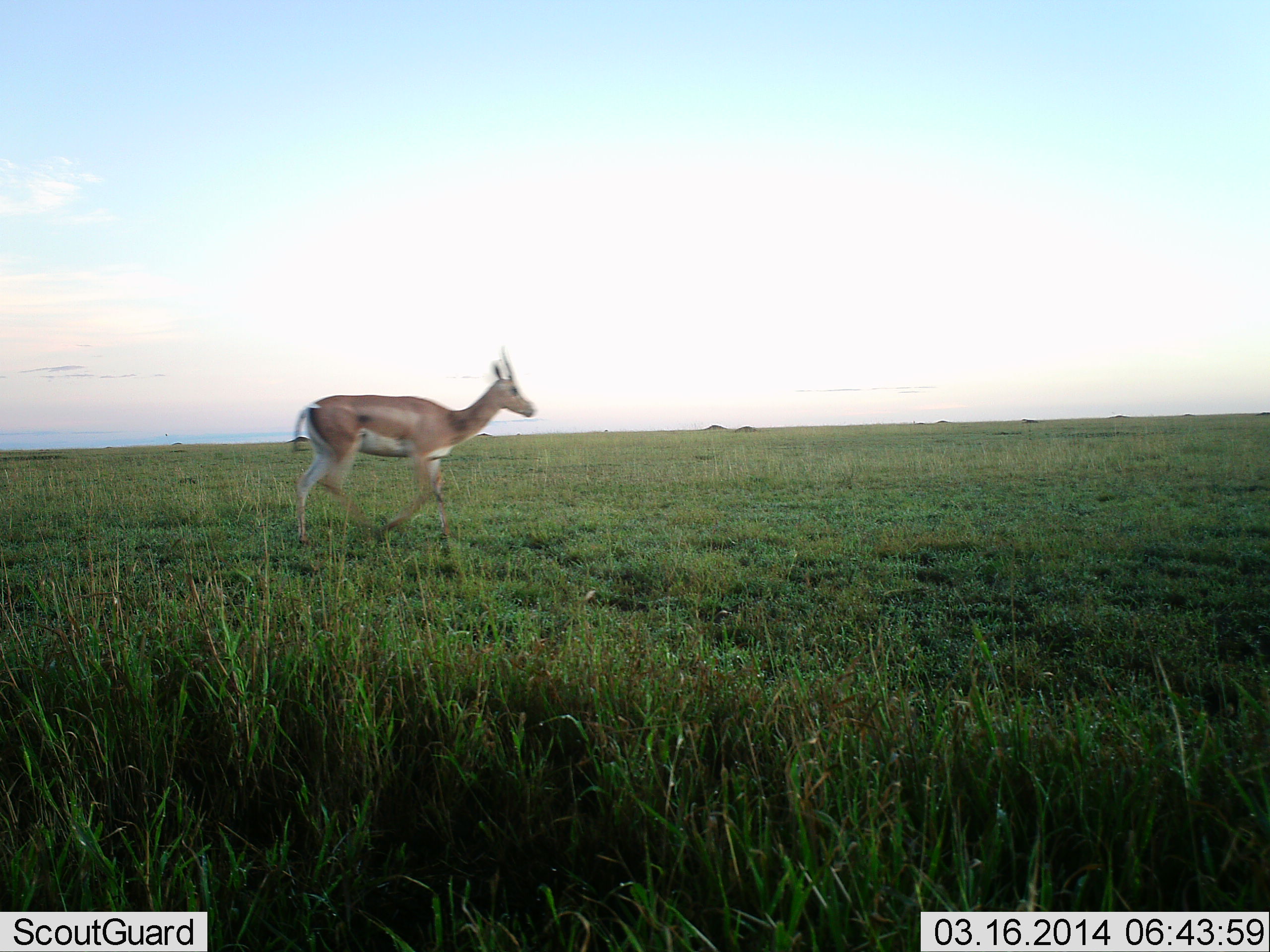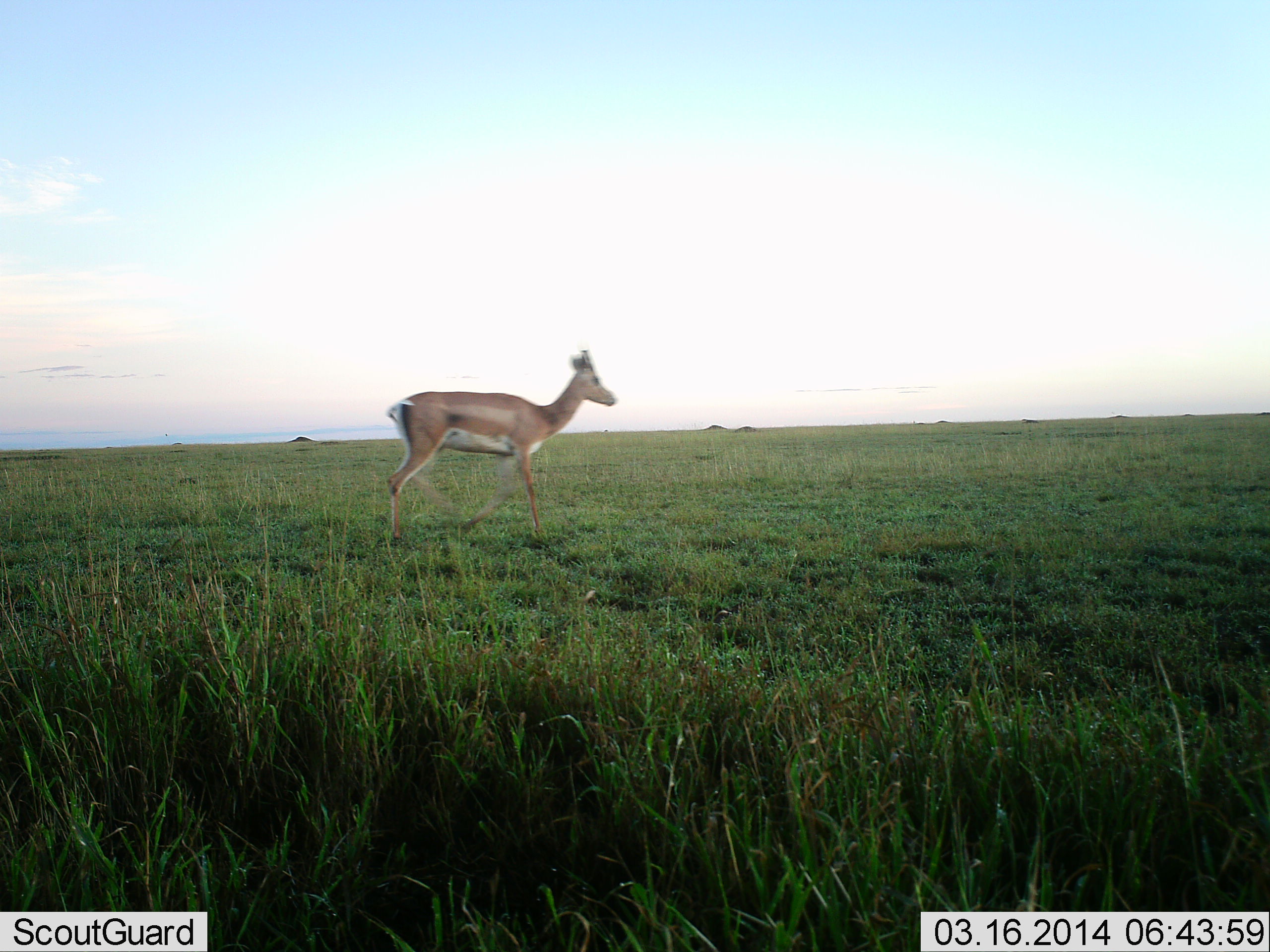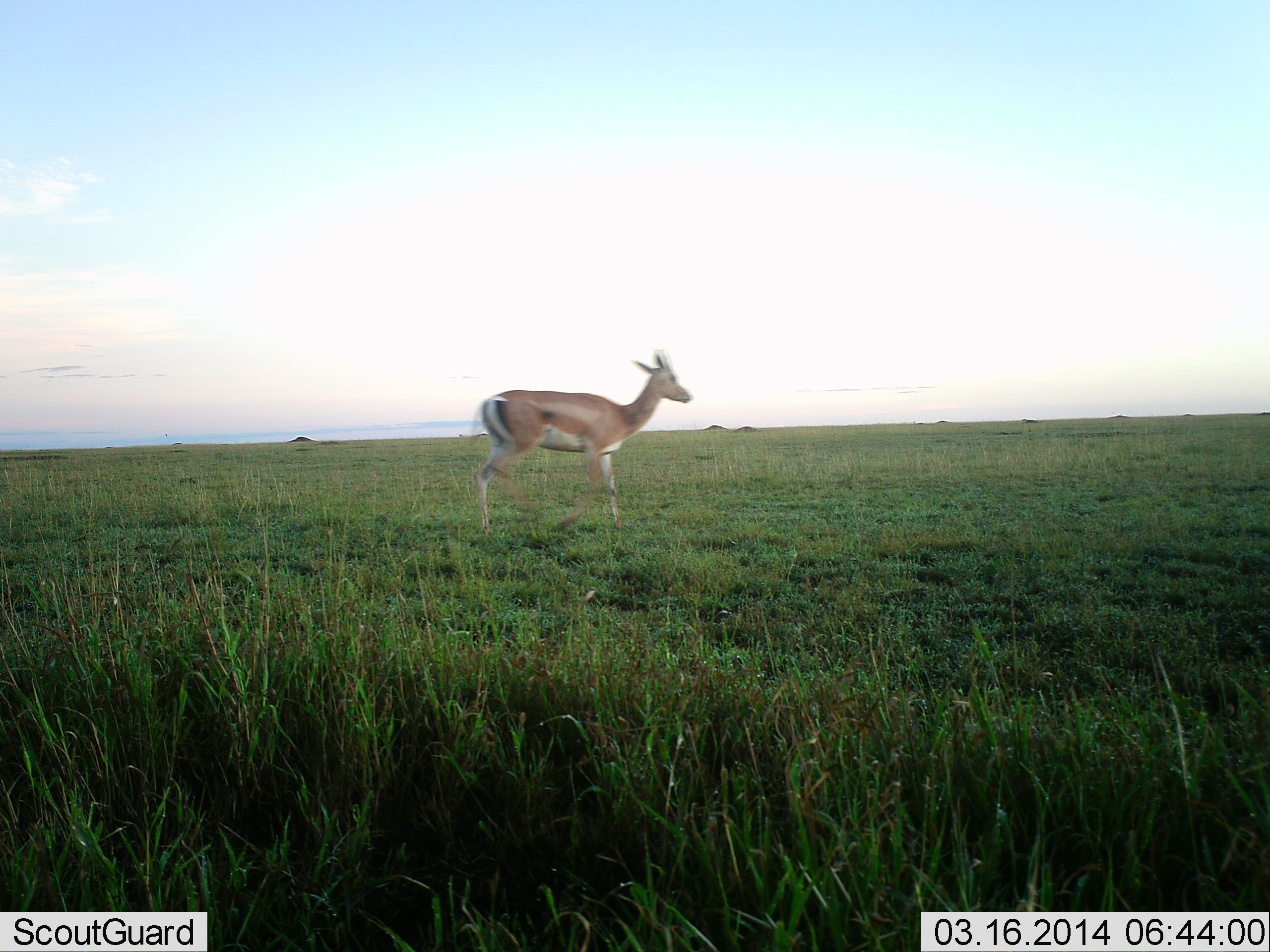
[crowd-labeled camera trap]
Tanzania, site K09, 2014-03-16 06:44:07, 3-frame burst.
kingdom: Animalia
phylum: Chordata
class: Mammalia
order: Artiodactyla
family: Bovidae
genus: Nanger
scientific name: Nanger granti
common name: grant's gazelle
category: gazellegrants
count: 1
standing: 40%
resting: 0%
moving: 60%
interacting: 0%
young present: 0%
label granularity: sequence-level